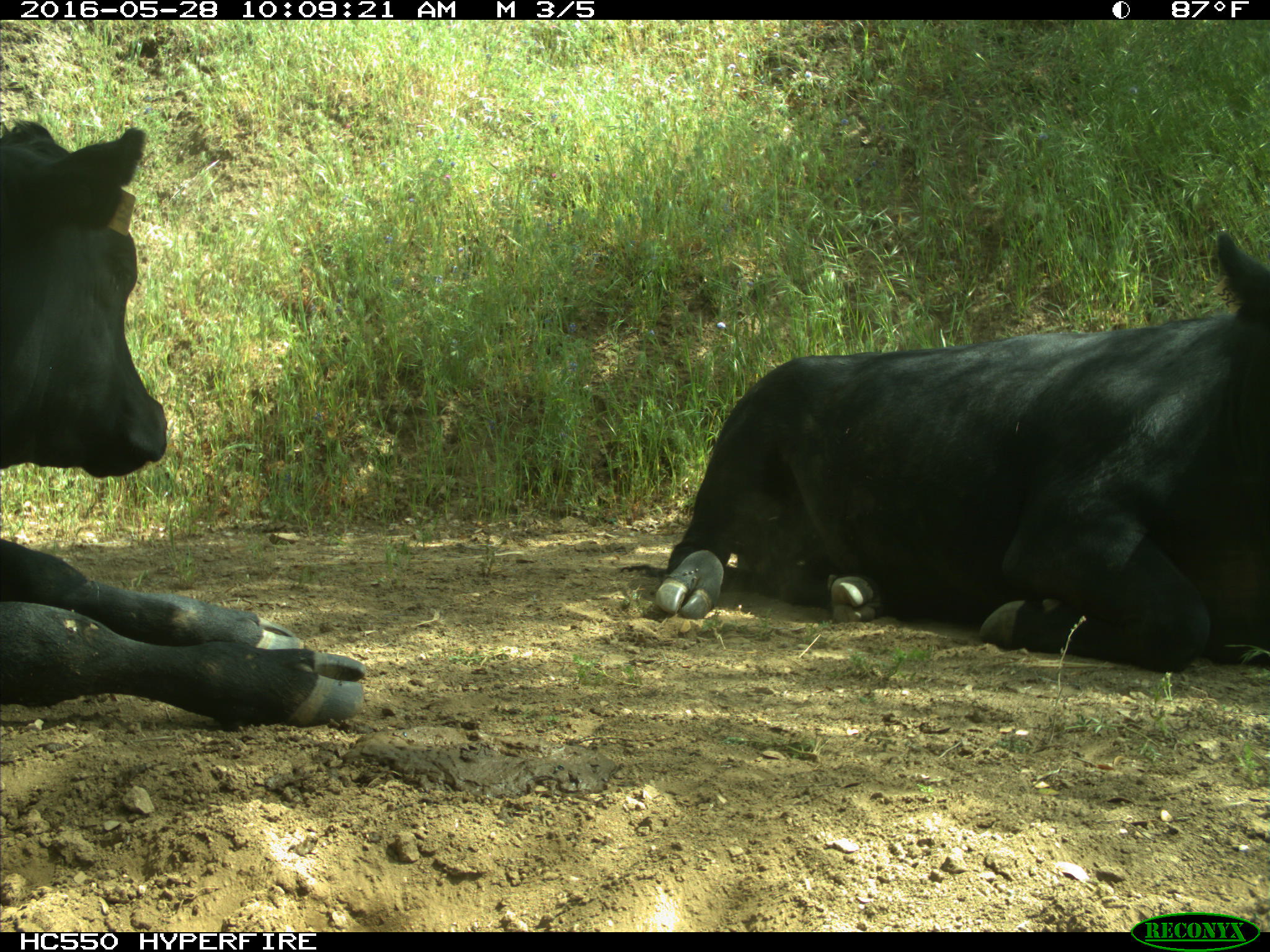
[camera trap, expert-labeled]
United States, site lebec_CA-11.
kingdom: Animalia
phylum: Chordata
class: Mammalia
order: Artiodactyla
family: Bovidae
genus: Bos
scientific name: Bos taurus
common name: domestic cow